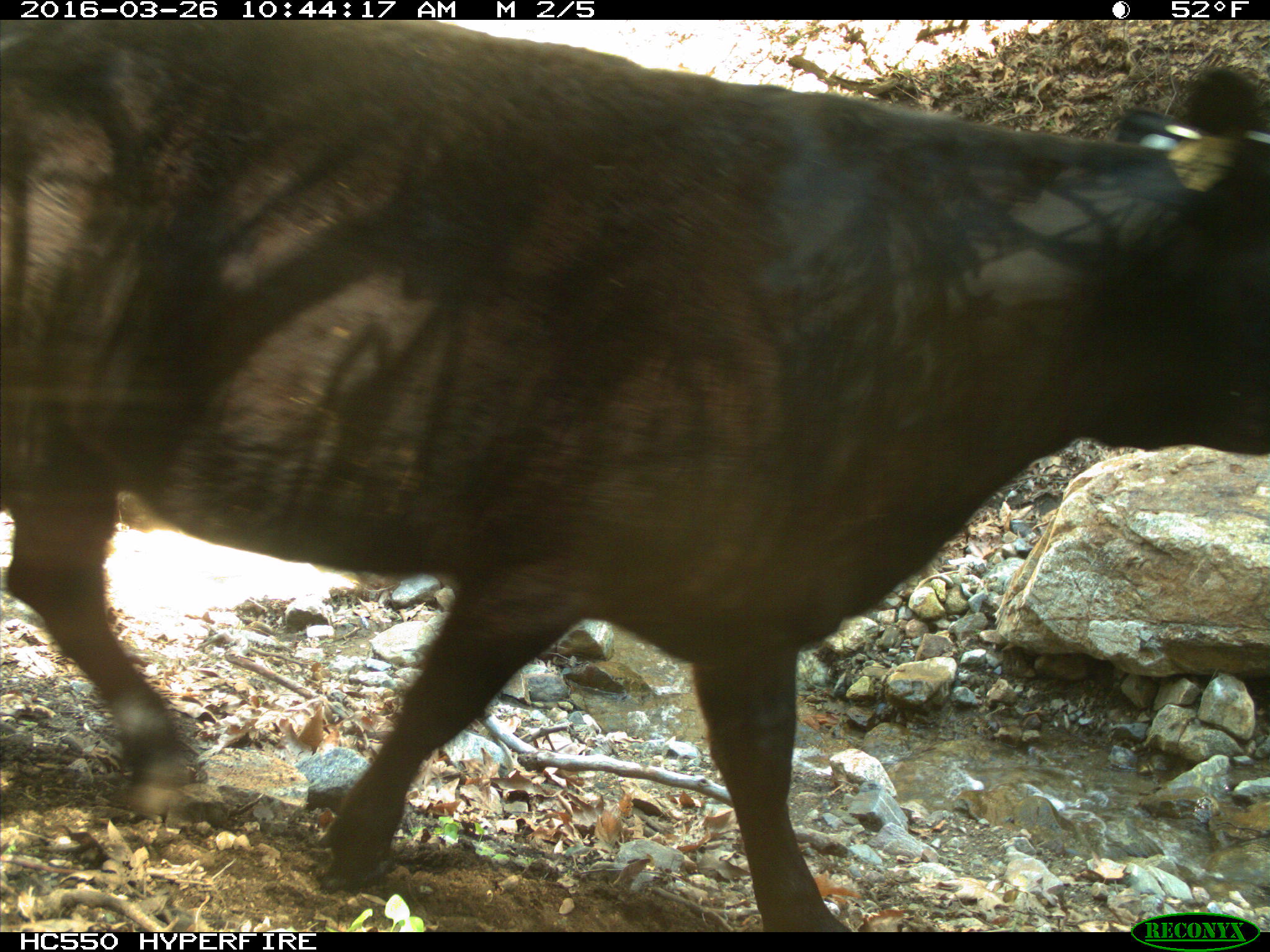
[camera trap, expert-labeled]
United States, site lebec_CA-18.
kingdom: Animalia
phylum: Chordata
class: Mammalia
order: Artiodactyla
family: Bovidae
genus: Bos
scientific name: Bos taurus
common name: domestic cow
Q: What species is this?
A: Bos taurus (domestic cow).